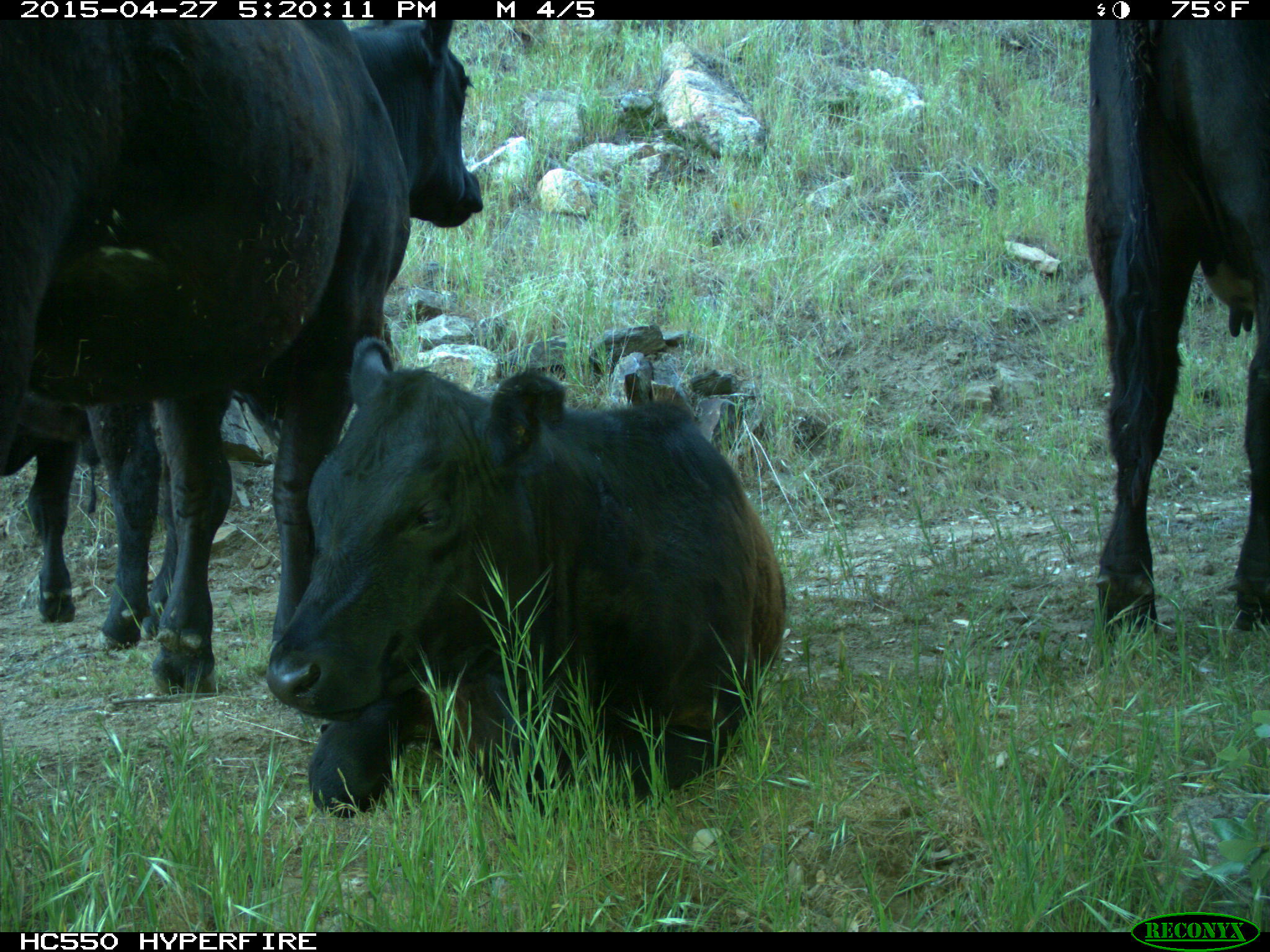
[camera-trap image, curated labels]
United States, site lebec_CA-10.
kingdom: Animalia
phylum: Chordata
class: Mammalia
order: Artiodactyla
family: Bovidae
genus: Bos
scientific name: Bos taurus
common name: domestic cow